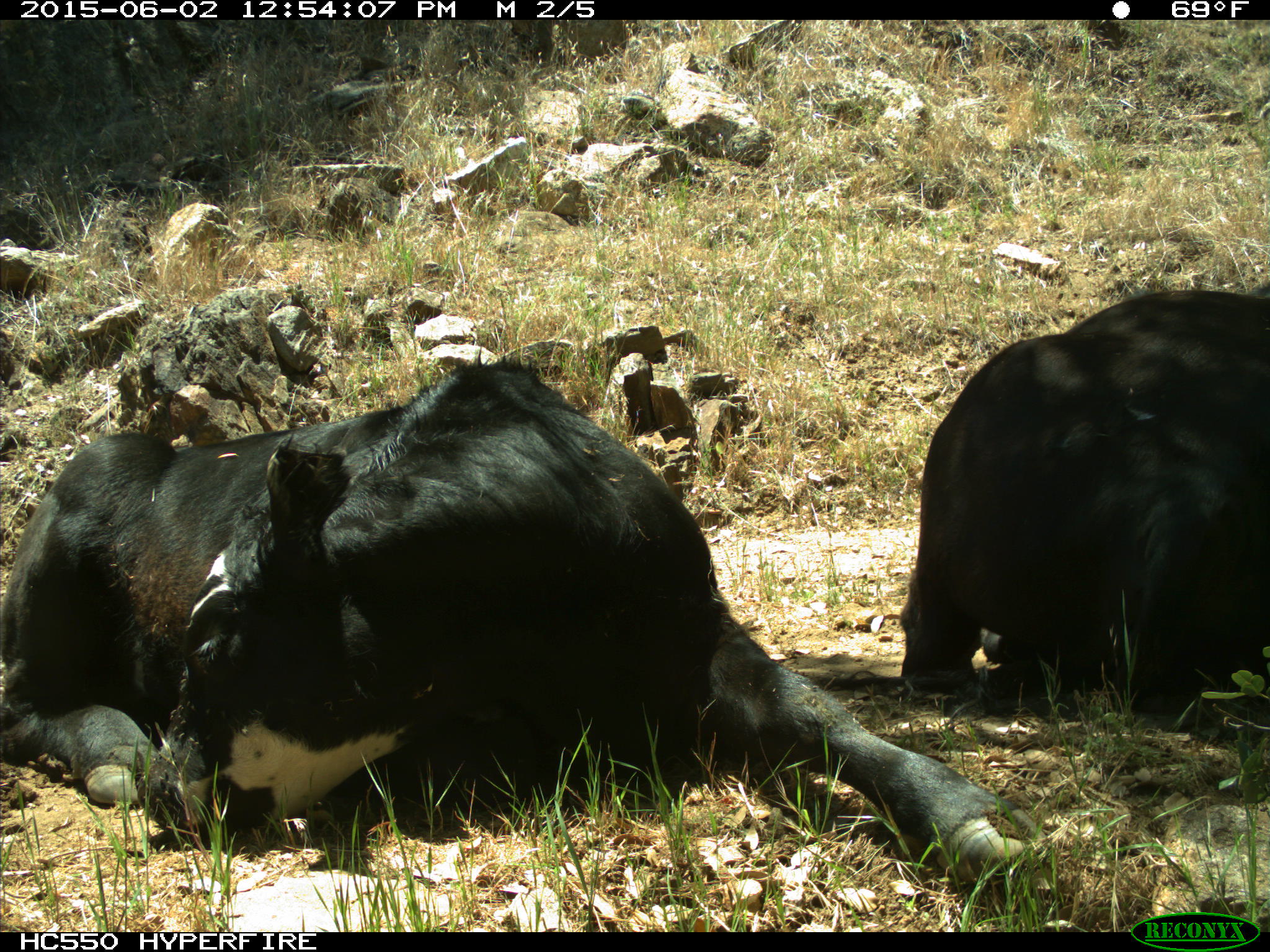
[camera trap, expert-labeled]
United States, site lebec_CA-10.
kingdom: Animalia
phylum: Chordata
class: Mammalia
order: Artiodactyla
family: Bovidae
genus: Bos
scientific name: Bos taurus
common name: domestic cow